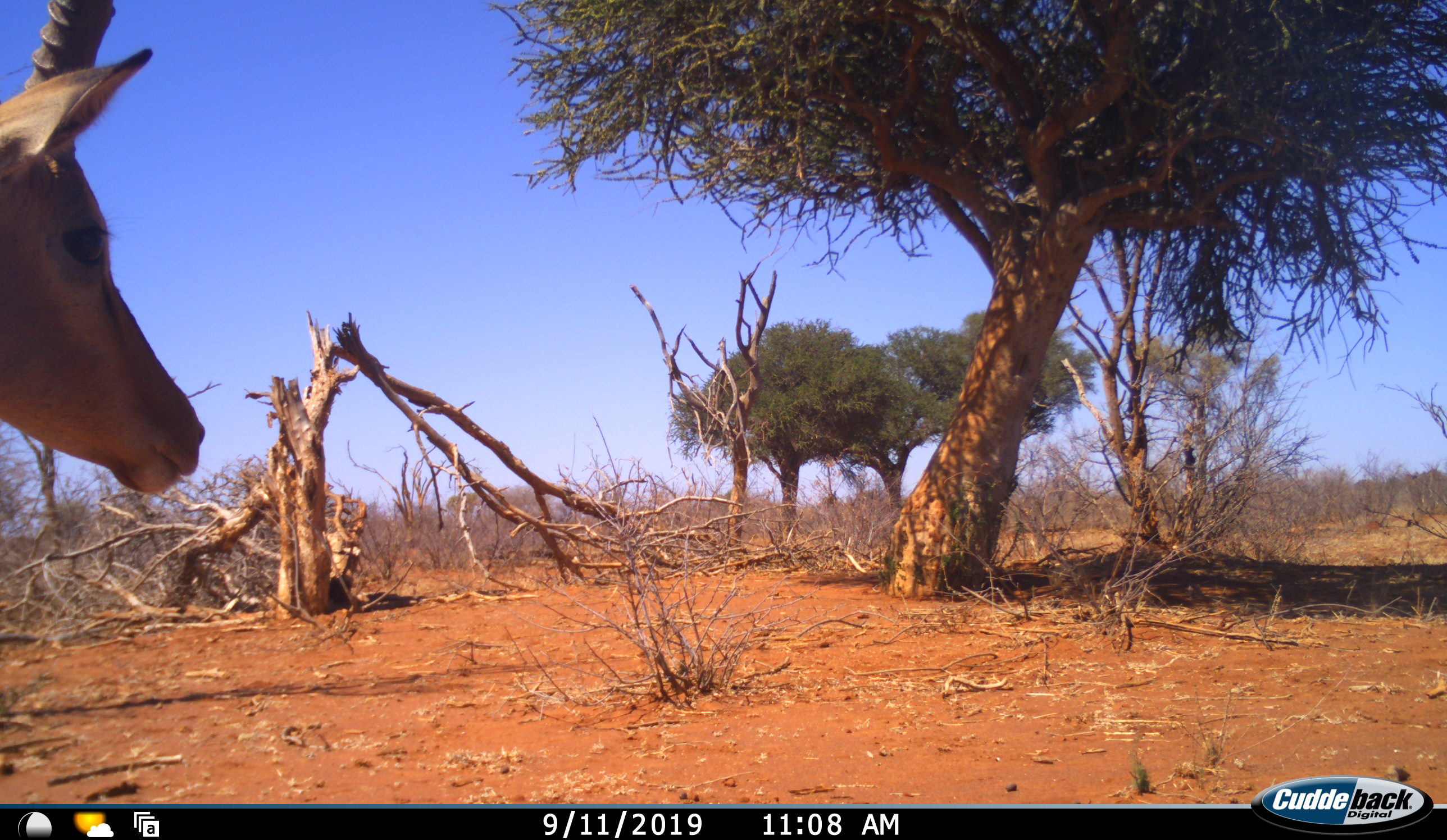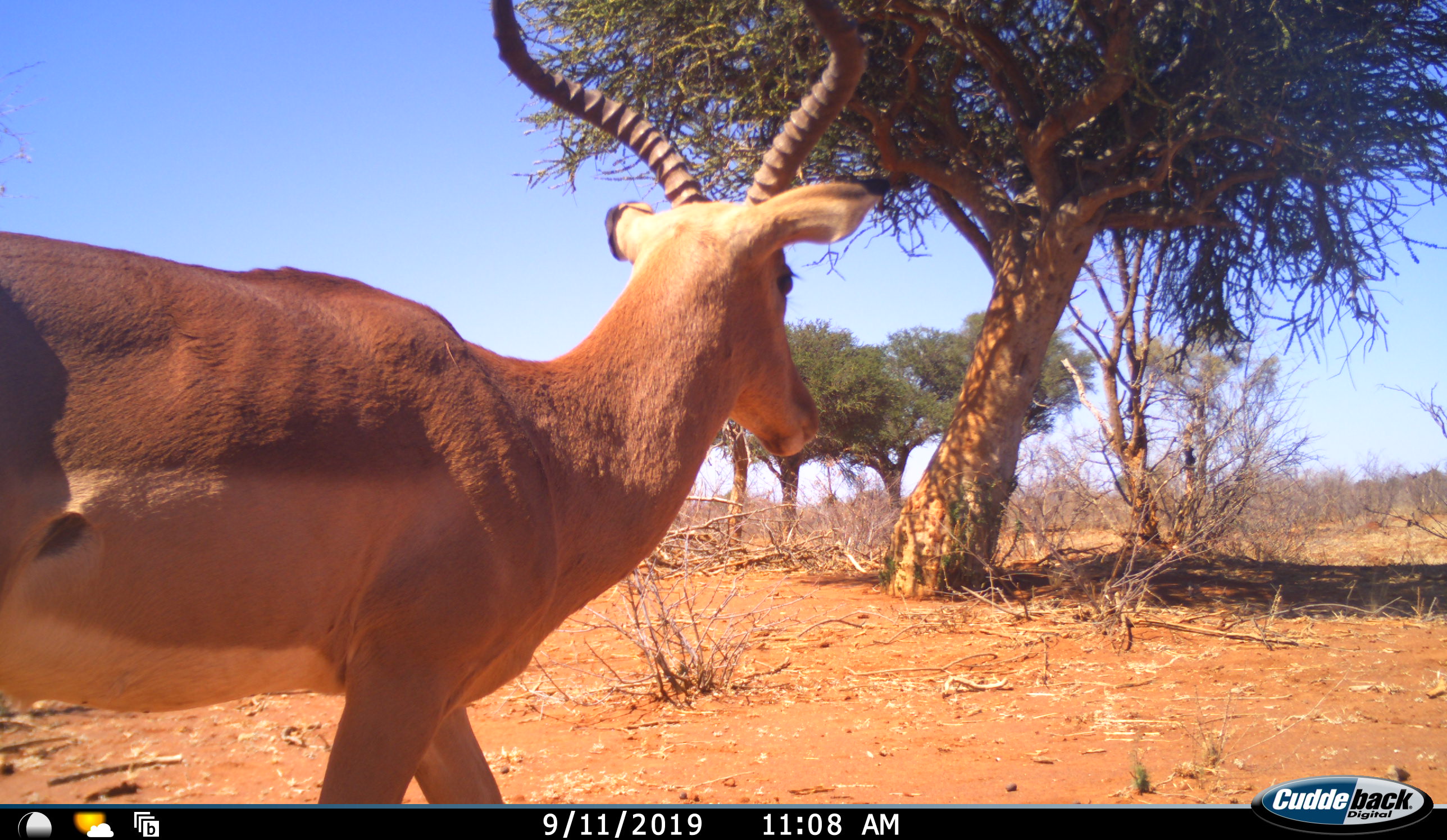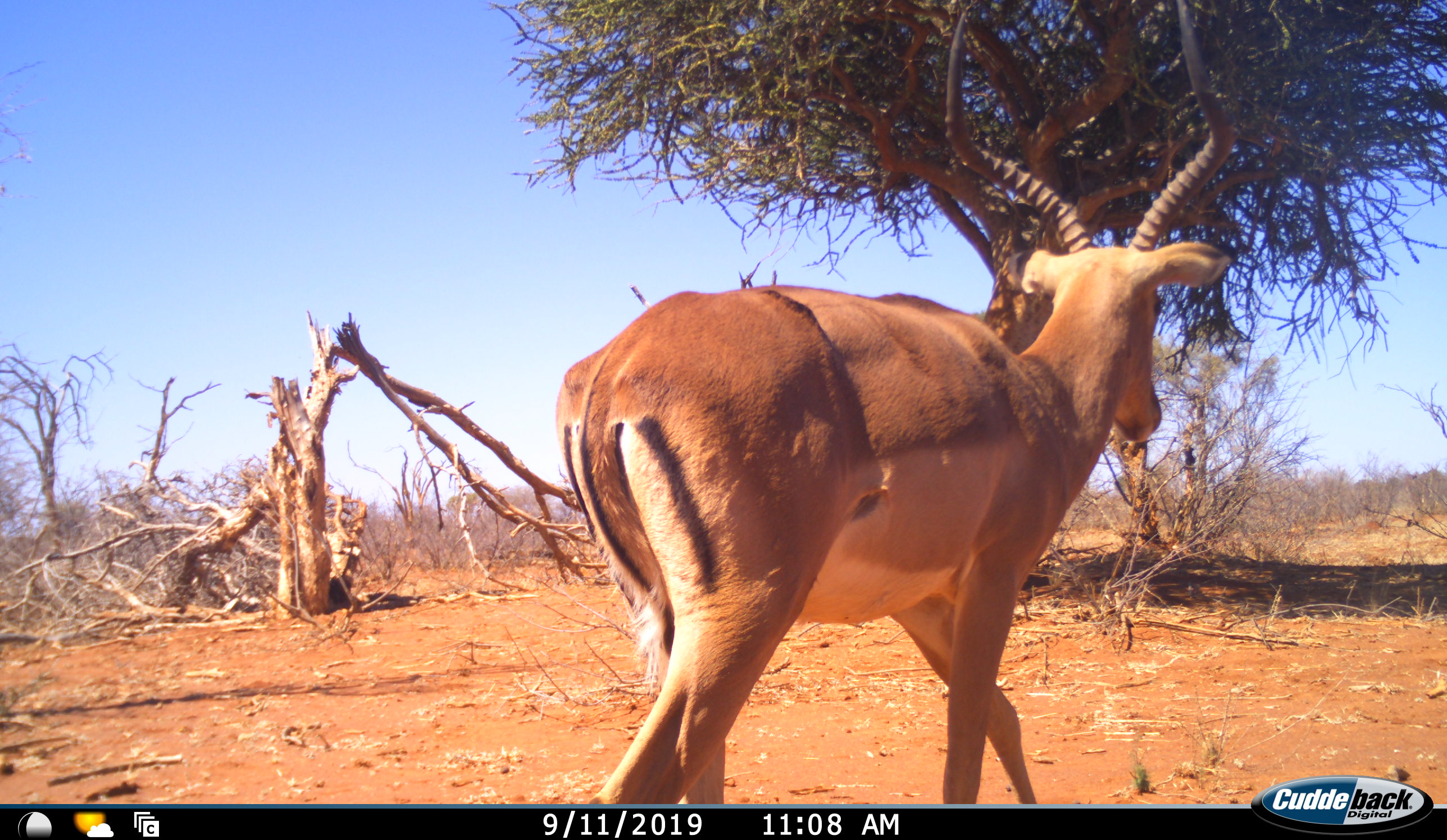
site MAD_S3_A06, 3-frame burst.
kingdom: Animalia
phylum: Chordata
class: Mammalia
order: Artiodactyla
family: Bovidae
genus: Aepyceros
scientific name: Aepyceros melampus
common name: impala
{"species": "impala (Aepyceros melampus)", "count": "1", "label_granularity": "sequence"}